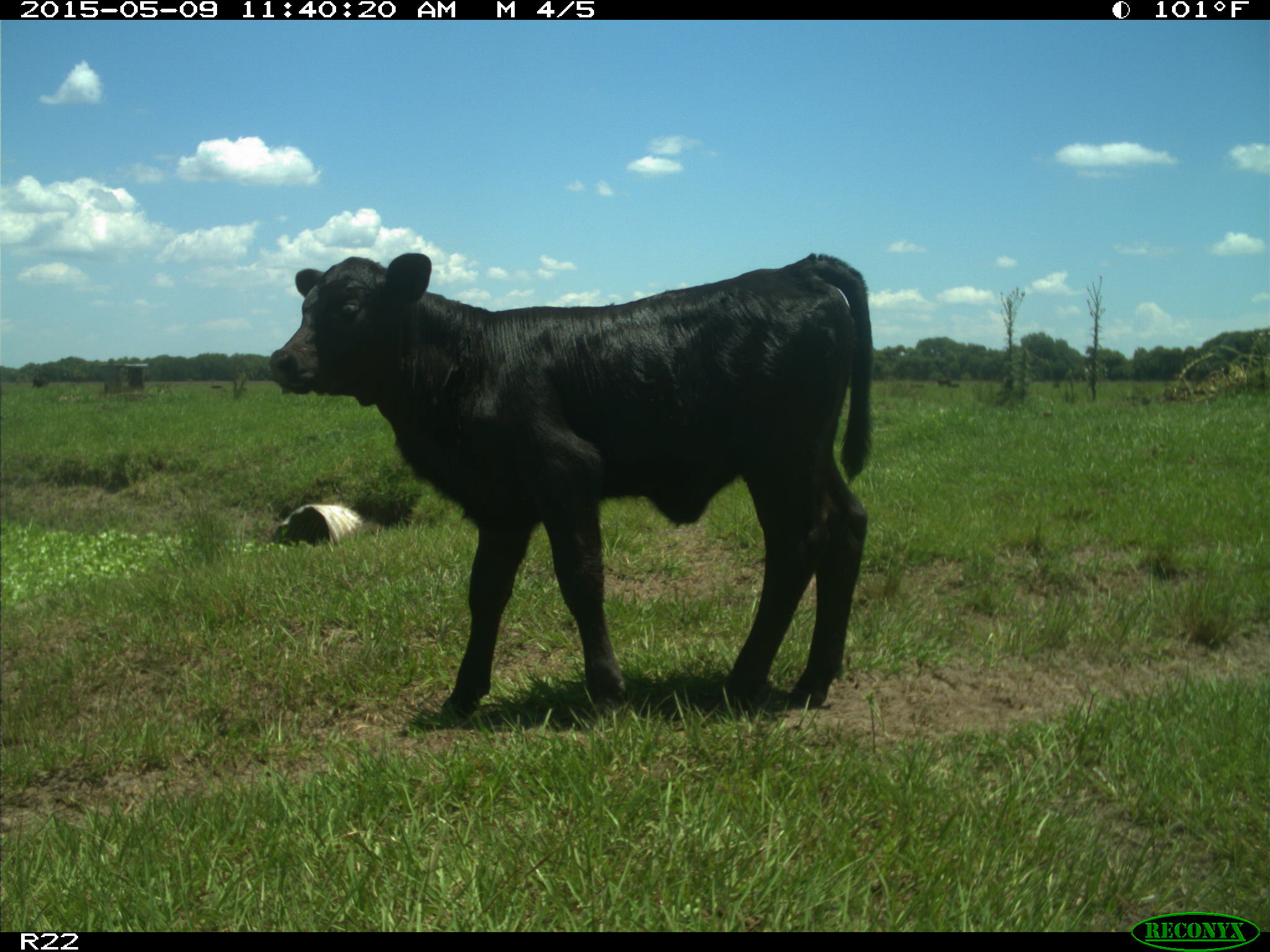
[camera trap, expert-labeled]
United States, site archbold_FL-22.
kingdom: Animalia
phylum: Chordata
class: Mammalia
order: Artiodactyla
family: Bovidae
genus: Bos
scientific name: Bos taurus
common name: domestic cow